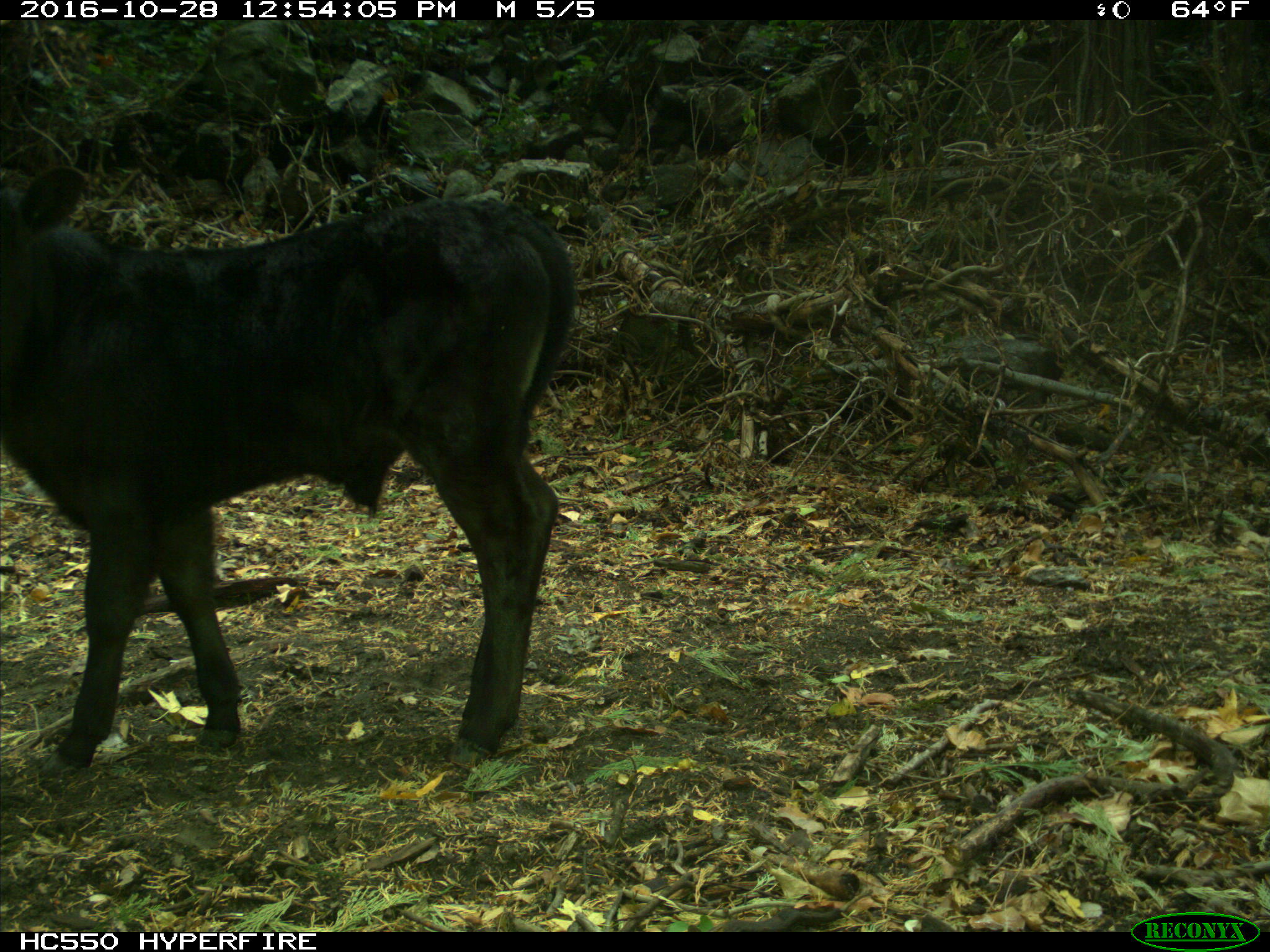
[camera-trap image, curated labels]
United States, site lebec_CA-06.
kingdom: Animalia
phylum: Chordata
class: Mammalia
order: Artiodactyla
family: Bovidae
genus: Bos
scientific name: Bos taurus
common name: domestic cow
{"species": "Bos taurus (domestic cow)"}